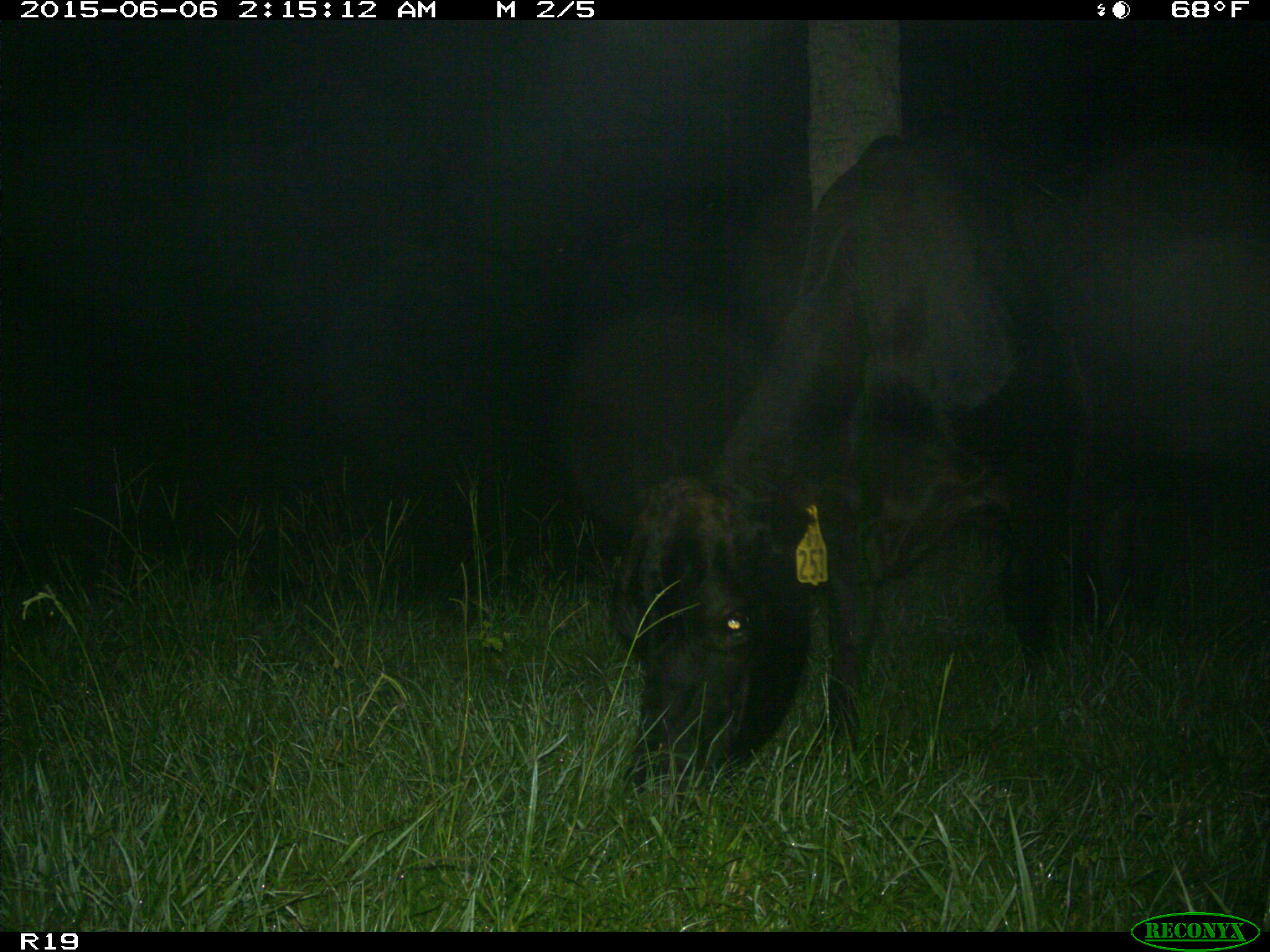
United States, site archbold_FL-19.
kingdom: Animalia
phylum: Chordata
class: Mammalia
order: Artiodactyla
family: Bovidae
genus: Bos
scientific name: Bos taurus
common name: domestic cow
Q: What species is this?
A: Bos taurus (domestic cow).